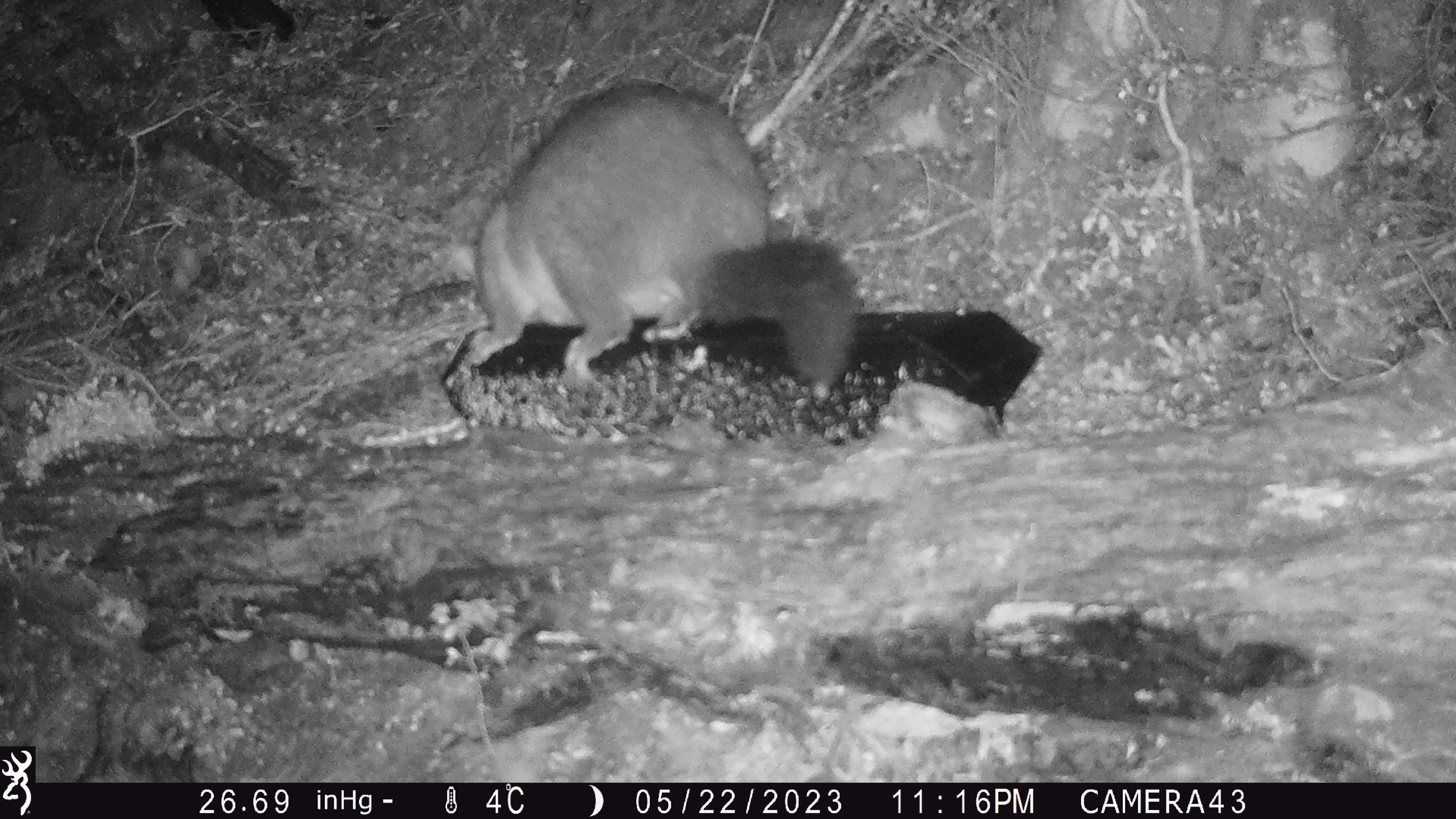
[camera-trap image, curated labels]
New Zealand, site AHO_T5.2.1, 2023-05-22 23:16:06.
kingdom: Animalia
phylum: Chordata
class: Mammalia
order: Carnivora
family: Mustelidae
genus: Mustela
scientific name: Mustela erminea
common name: stoat